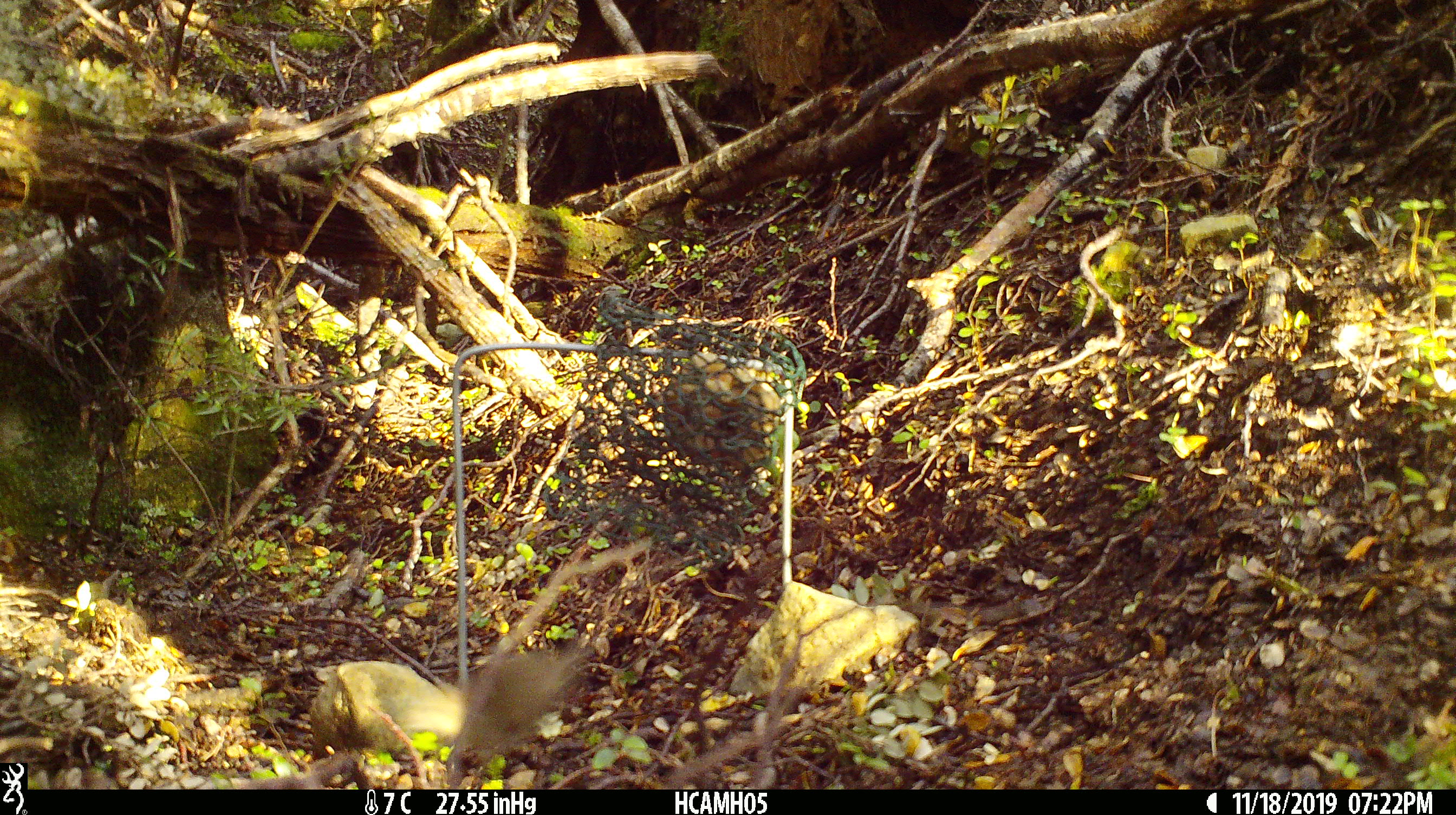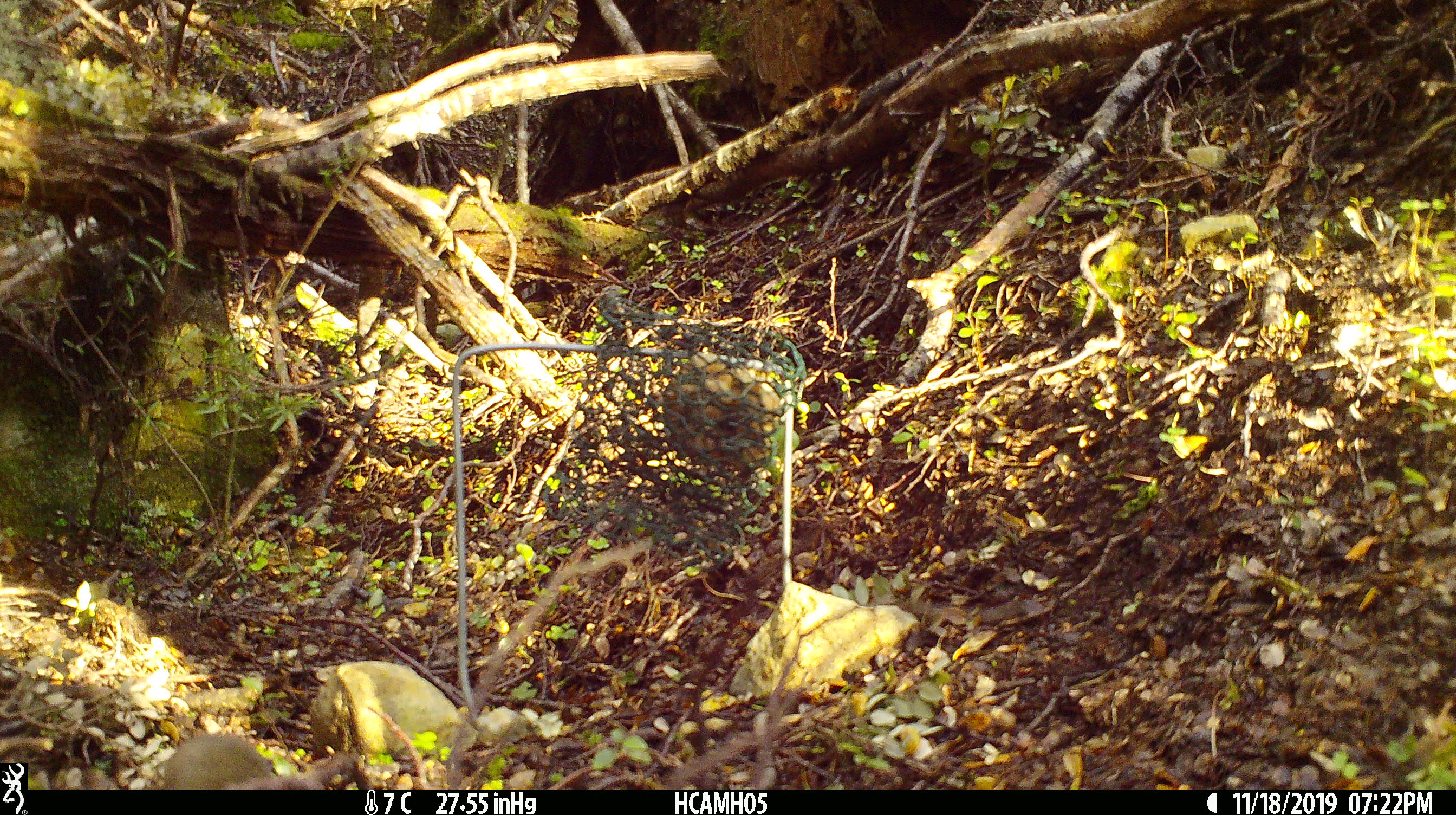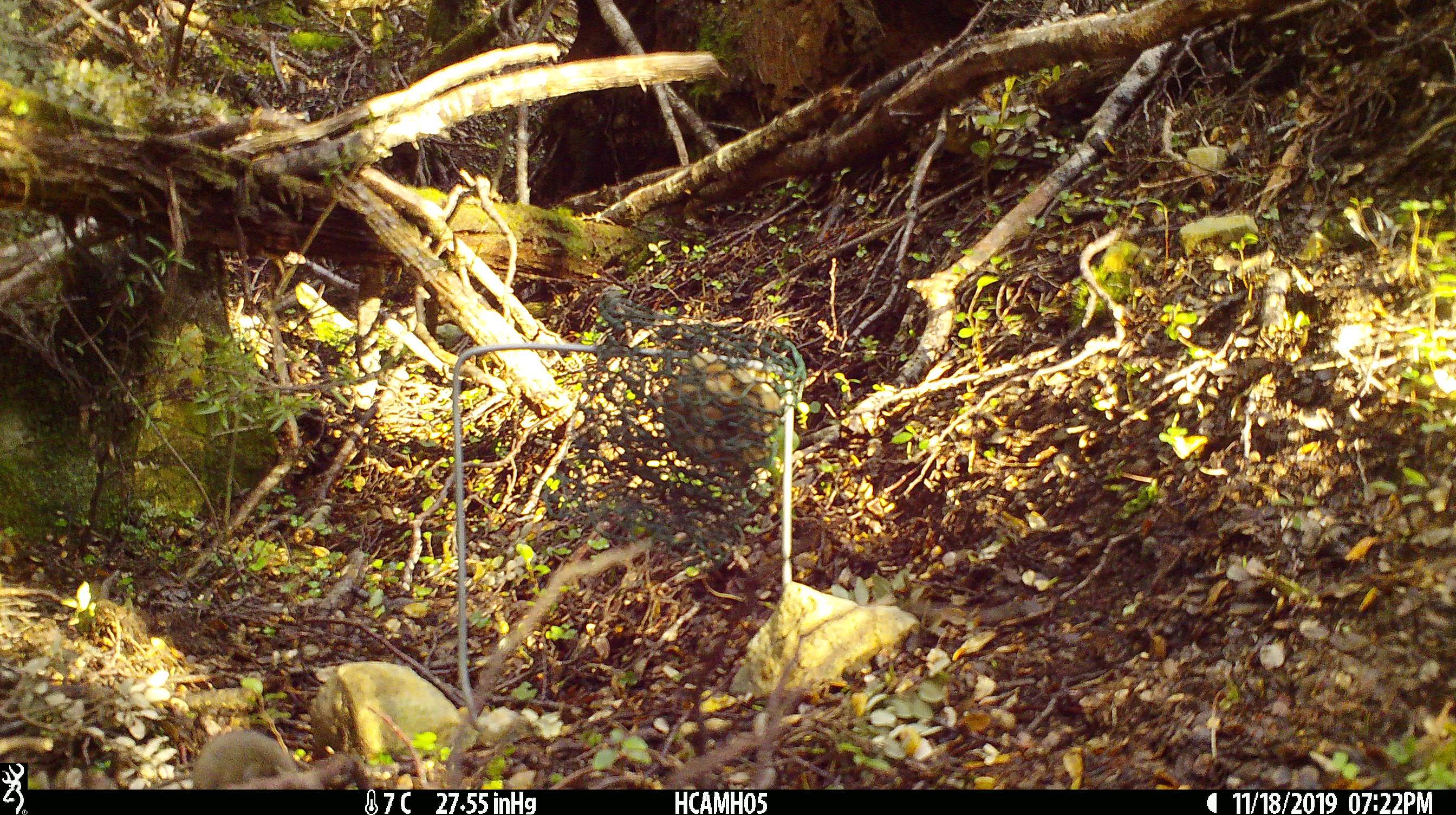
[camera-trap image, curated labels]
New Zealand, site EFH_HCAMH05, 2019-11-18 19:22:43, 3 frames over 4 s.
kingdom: Animalia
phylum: Chordata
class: Mammalia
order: Rodentia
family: Muridae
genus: Mus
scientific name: Mus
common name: mouse